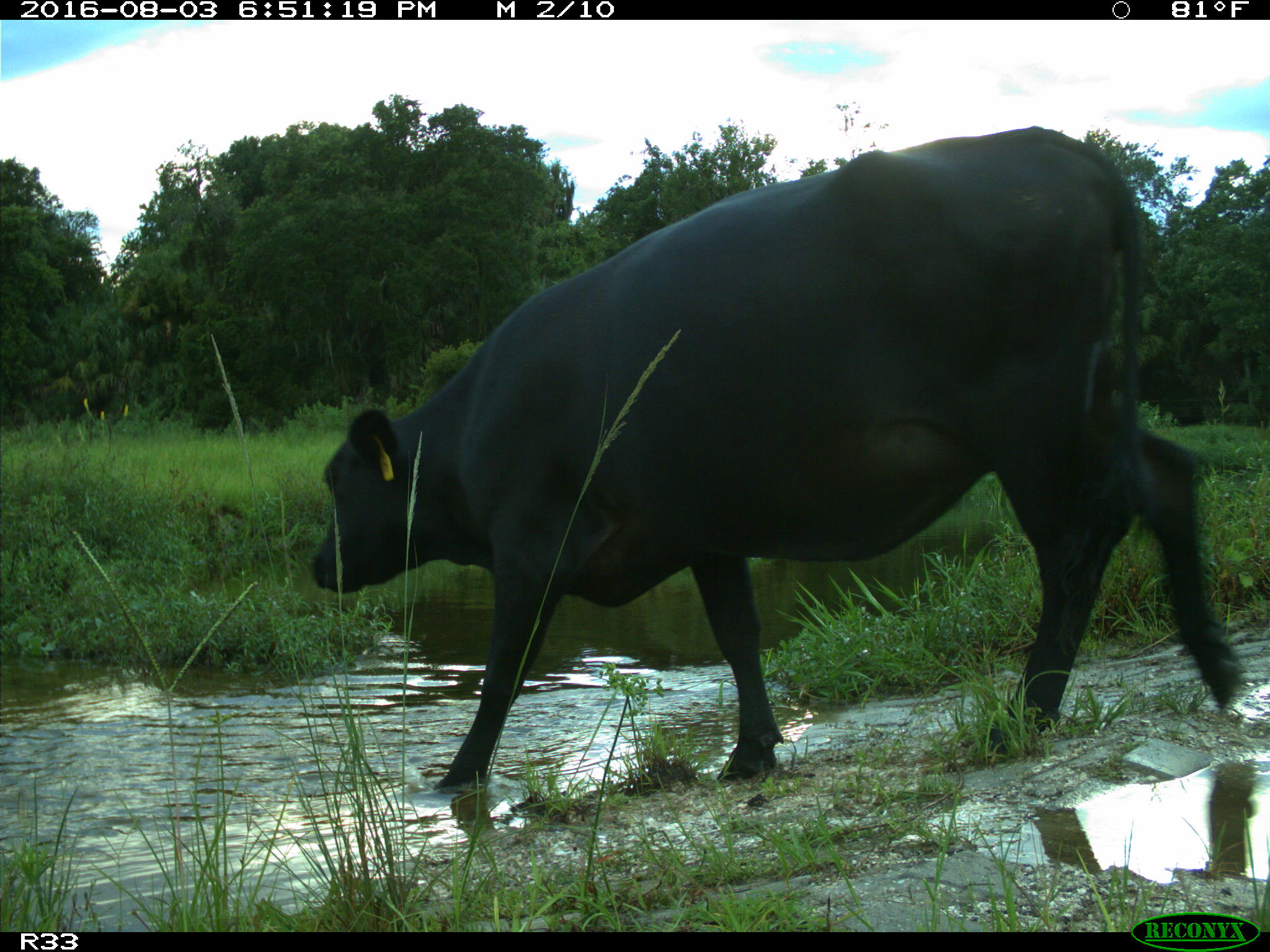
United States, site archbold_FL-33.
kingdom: Animalia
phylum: Chordata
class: Mammalia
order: Artiodactyla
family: Bovidae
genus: Bos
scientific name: Bos taurus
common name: domestic cow